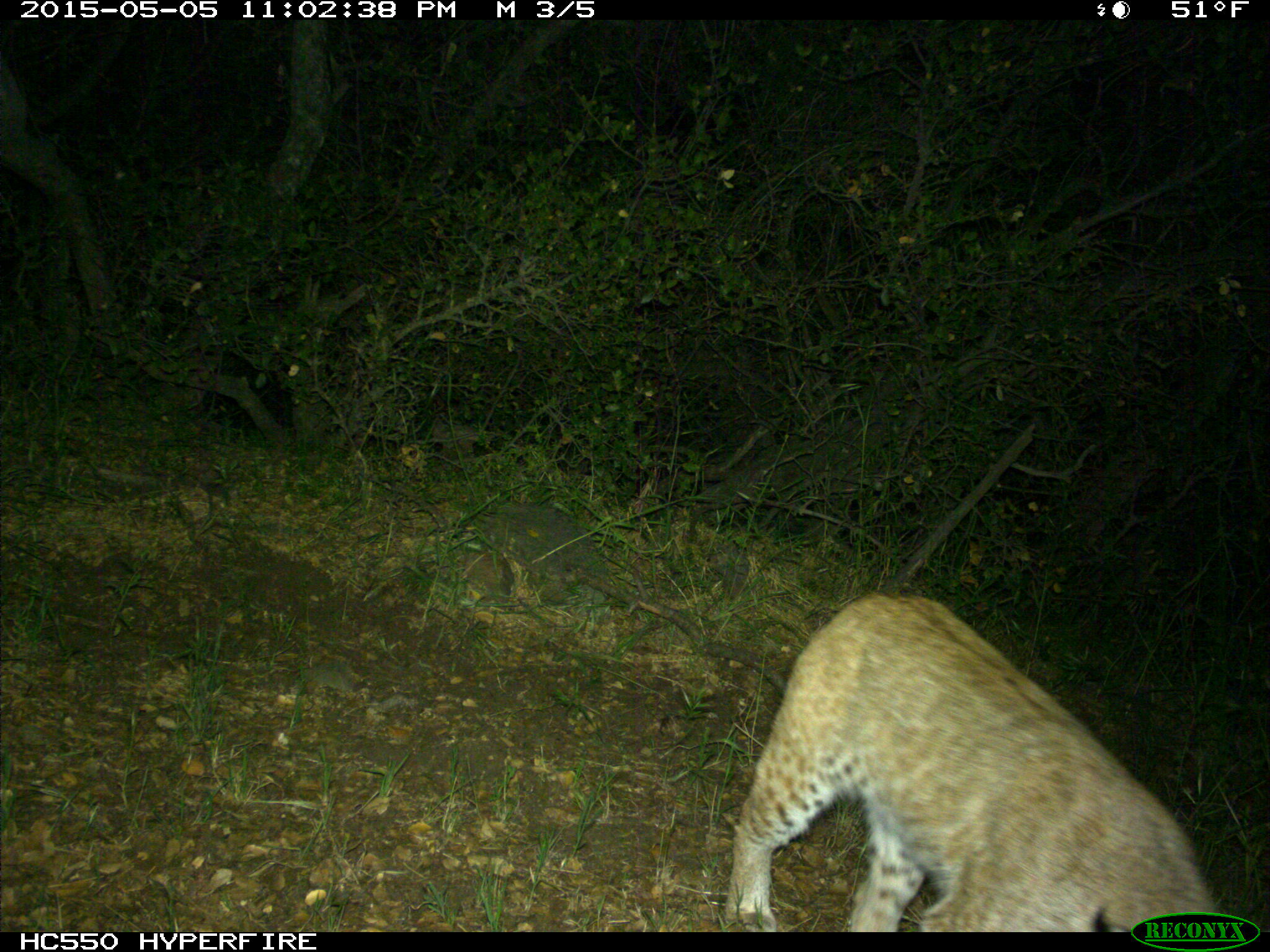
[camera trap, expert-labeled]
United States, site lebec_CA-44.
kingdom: Animalia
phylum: Chordata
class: Mammalia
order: Carnivora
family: Felidae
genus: Lynx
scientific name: Lynx rufus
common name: bobcat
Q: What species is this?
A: Lynx rufus (bobcat).